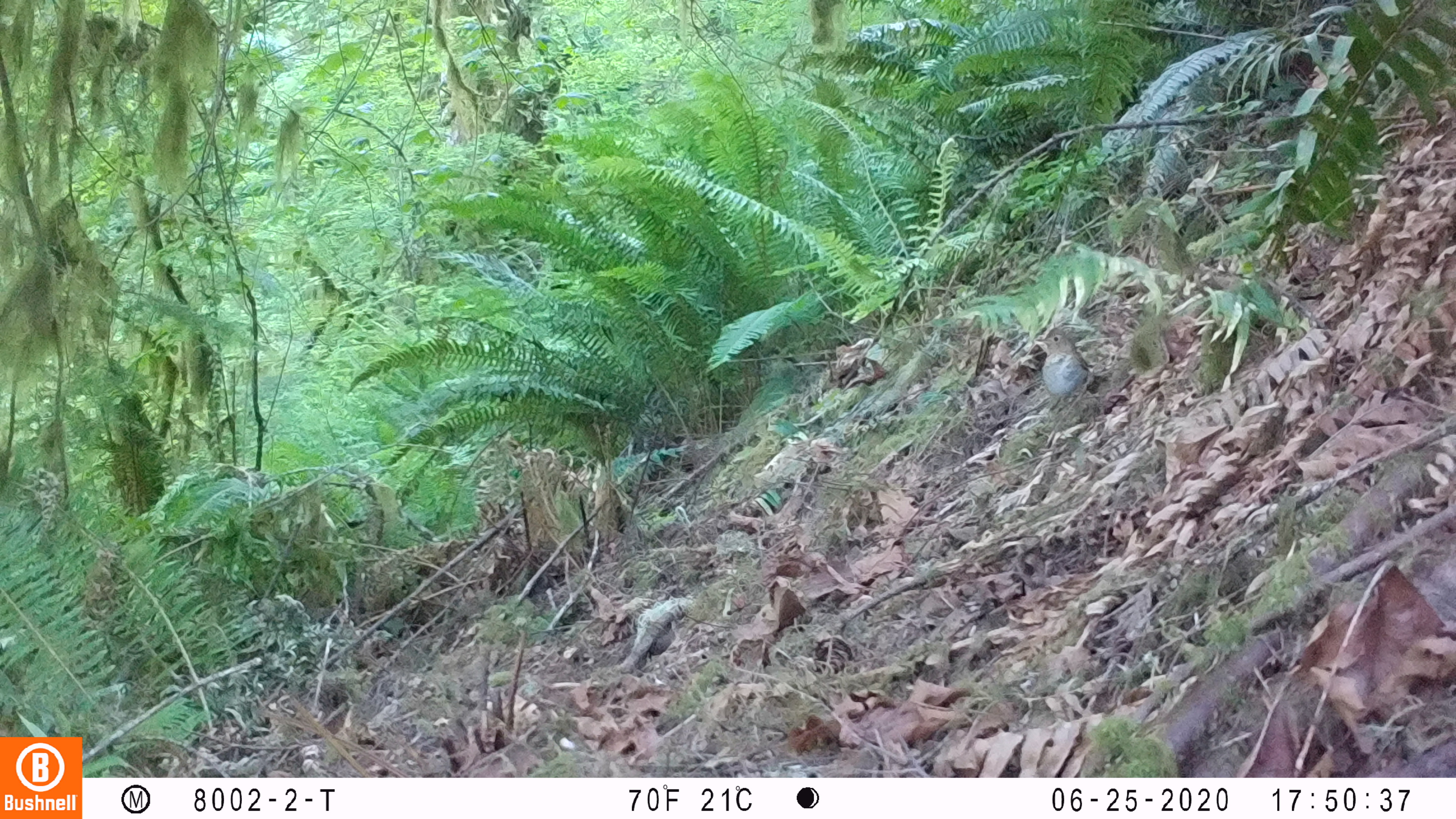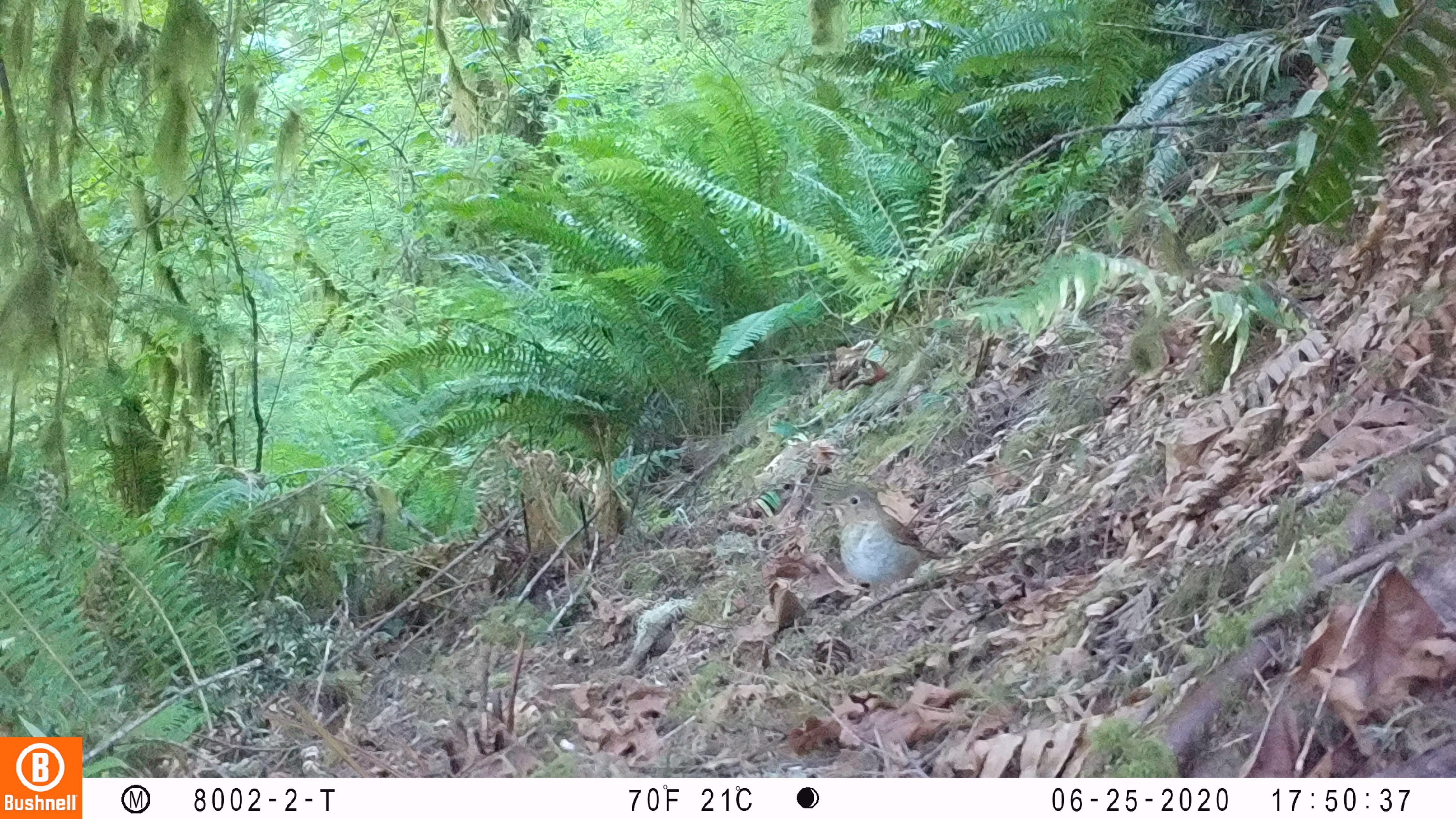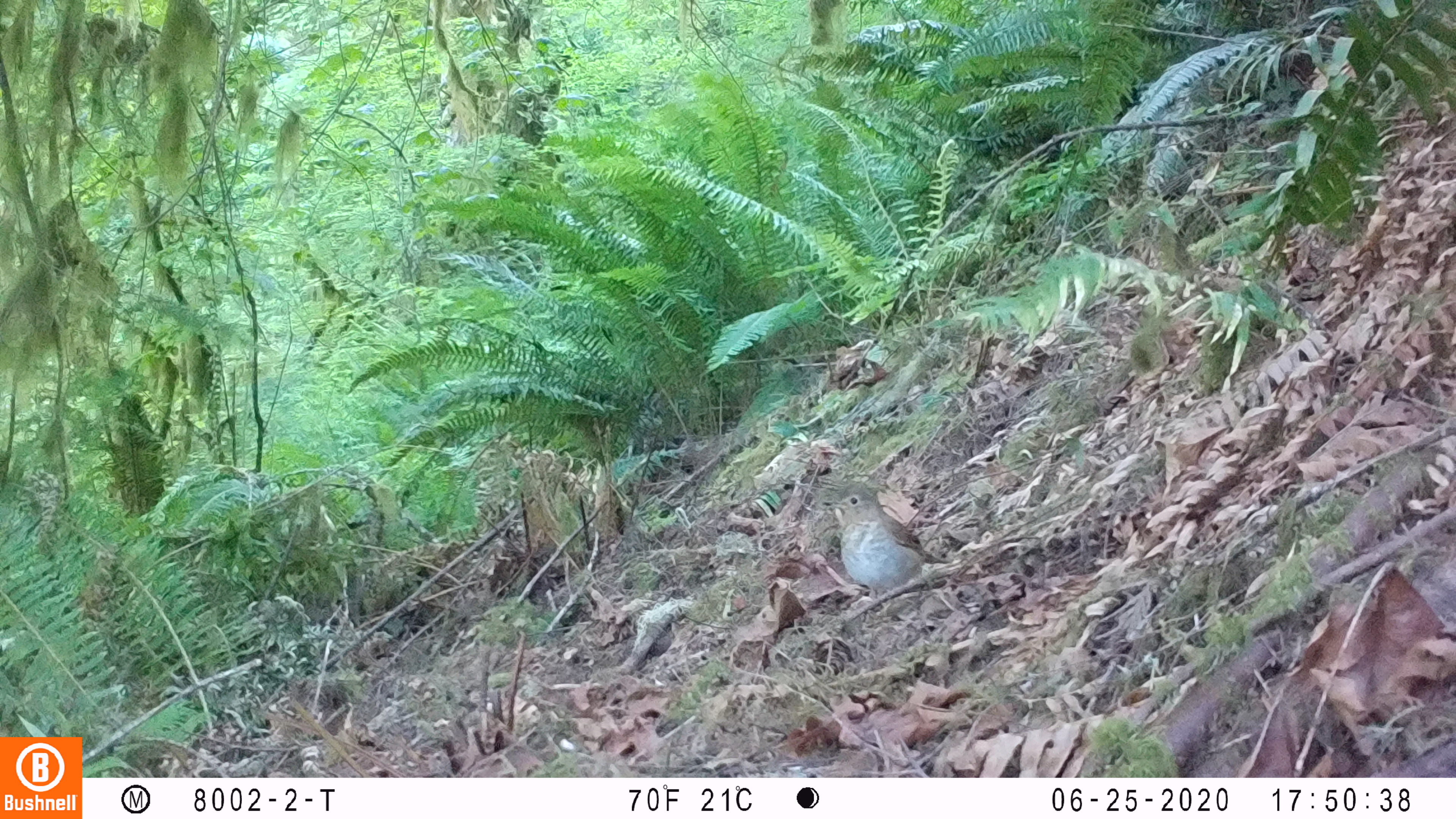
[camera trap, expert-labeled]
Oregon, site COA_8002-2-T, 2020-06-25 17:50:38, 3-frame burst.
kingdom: Animalia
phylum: Chordata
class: Aves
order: Passeriformes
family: Turdidae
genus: Catharus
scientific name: Catharus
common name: brown thrushes and nightingale-thrushes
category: catharus species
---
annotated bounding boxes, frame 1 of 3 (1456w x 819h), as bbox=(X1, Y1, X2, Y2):
catharus species: bbox=(1031, 318, 1108, 433)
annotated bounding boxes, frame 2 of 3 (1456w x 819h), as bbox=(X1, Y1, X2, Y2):
catharus species: bbox=(807, 475, 962, 628)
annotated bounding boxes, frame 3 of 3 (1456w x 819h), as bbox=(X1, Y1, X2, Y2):
catharus species: bbox=(809, 469, 957, 612)